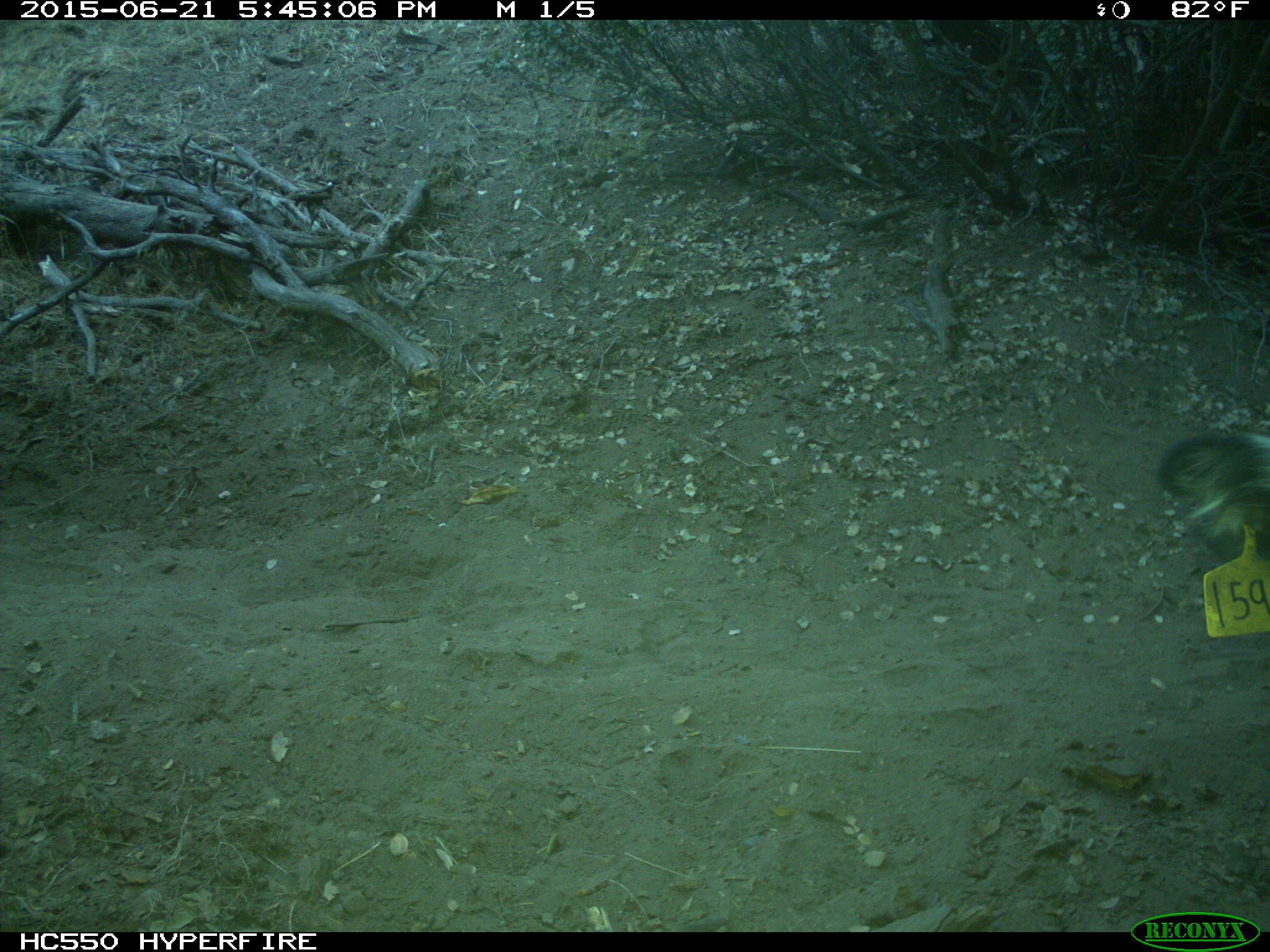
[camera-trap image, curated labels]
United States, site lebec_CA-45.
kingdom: Animalia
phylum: Chordata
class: Mammalia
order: Artiodactyla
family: Bovidae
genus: Bos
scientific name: Bos taurus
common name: domestic cow